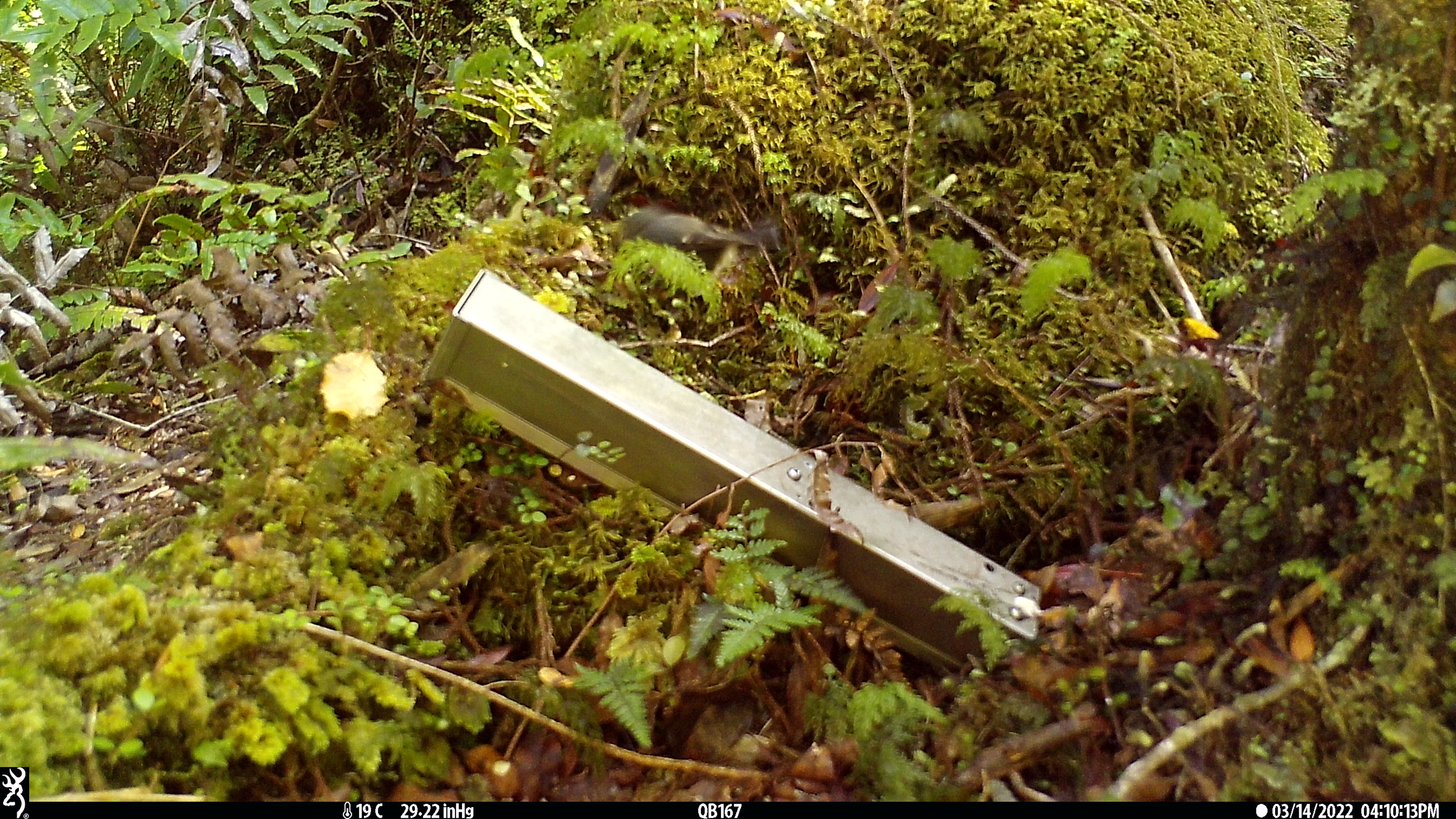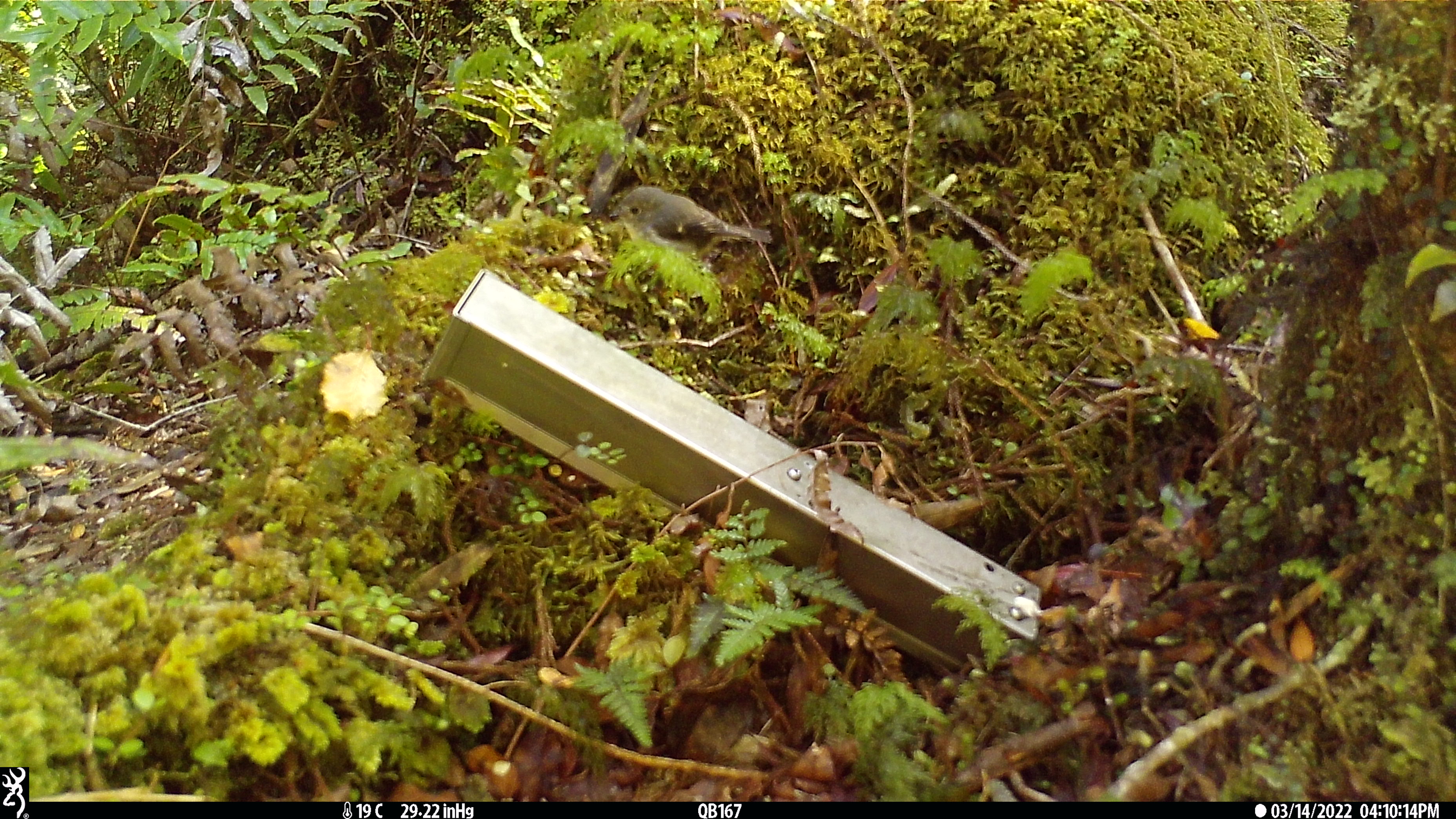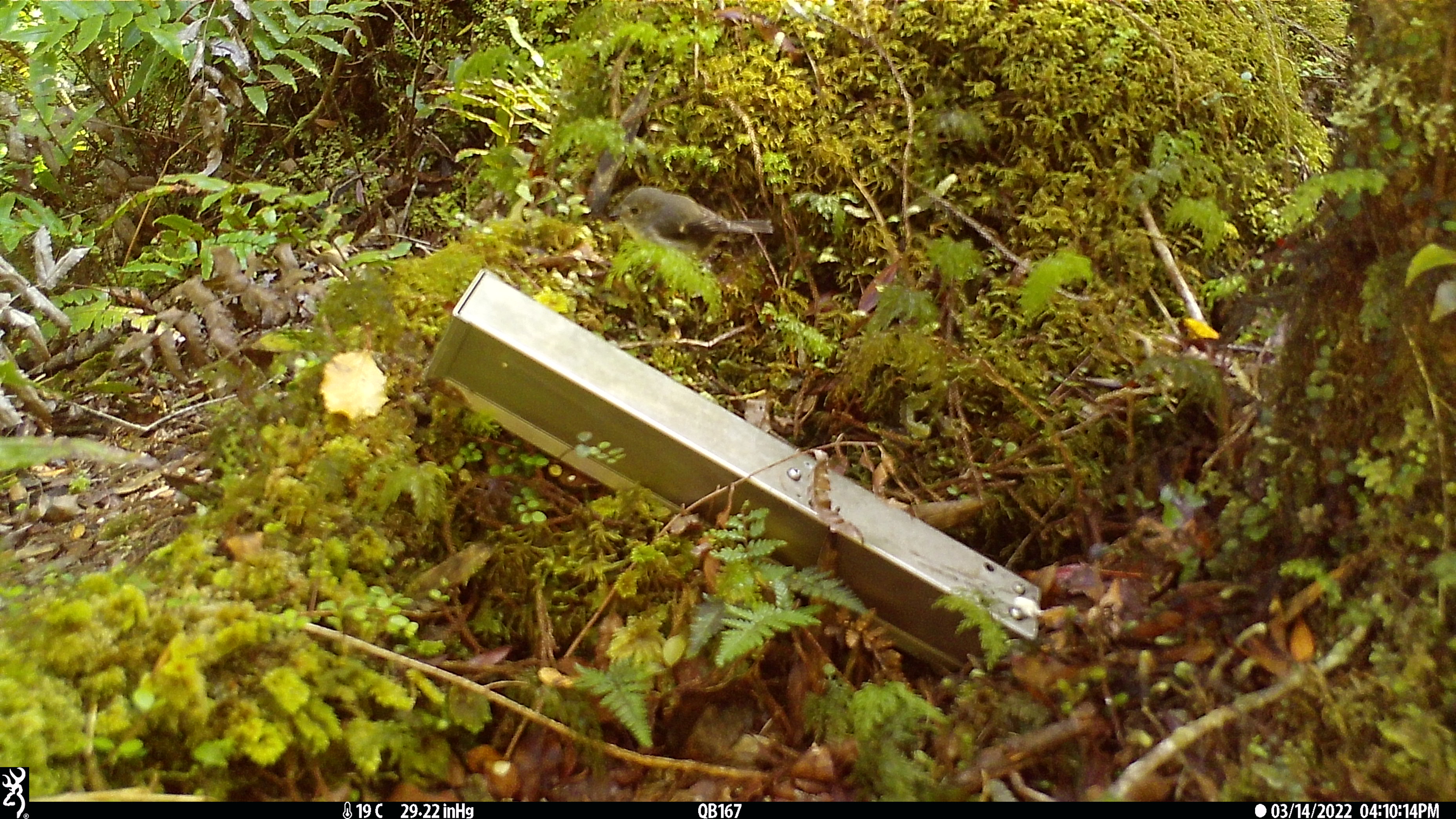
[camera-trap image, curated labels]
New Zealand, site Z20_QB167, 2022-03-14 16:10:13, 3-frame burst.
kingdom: Animalia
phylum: Chordata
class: Aves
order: Passeriformes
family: Petroicidae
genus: Petroica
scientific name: Petroica macrocephala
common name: tomtit